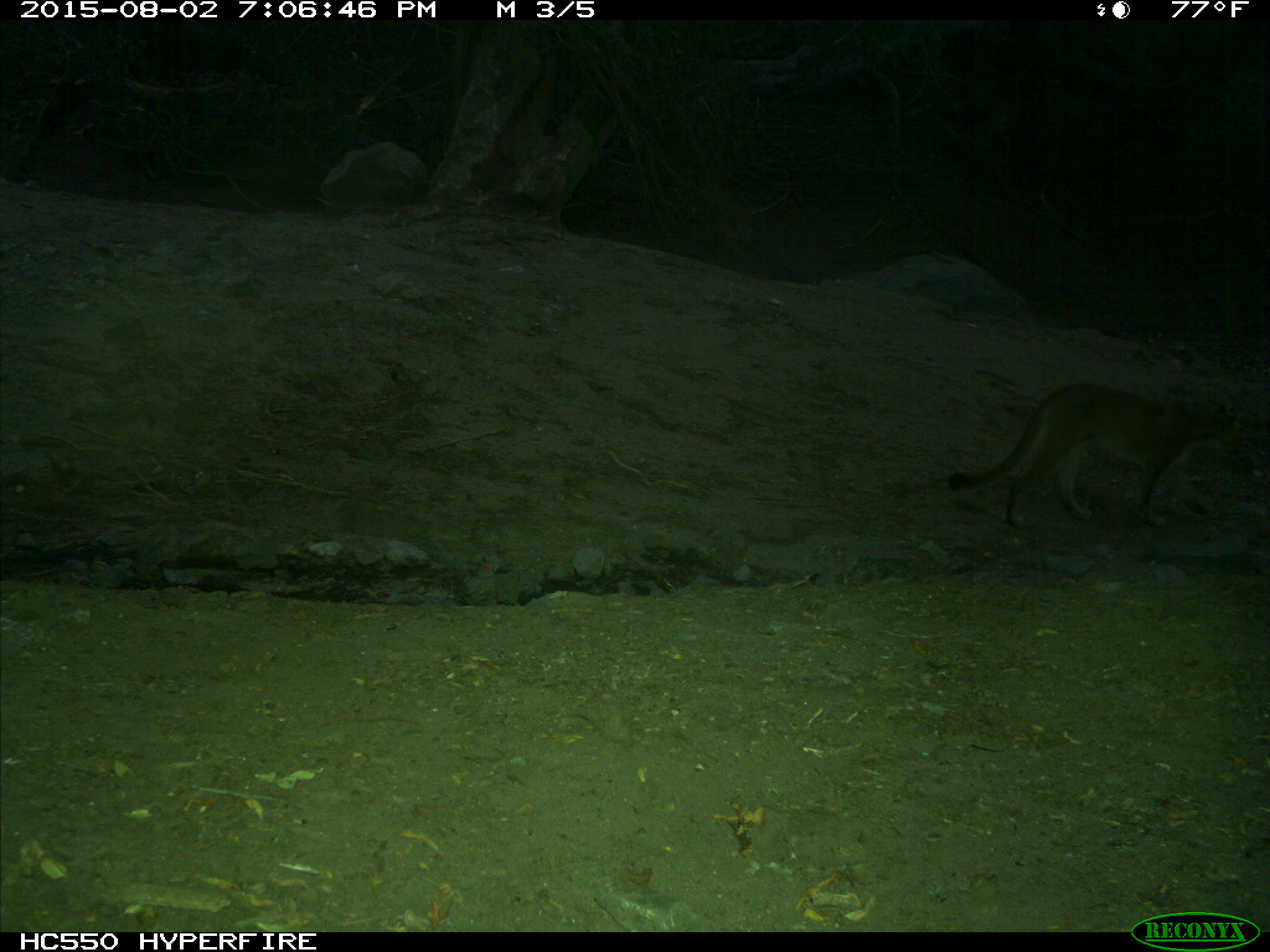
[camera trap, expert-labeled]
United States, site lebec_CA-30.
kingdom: Animalia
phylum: Chordata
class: Mammalia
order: Carnivora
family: Felidae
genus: Puma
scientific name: Puma concolor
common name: mountain lion